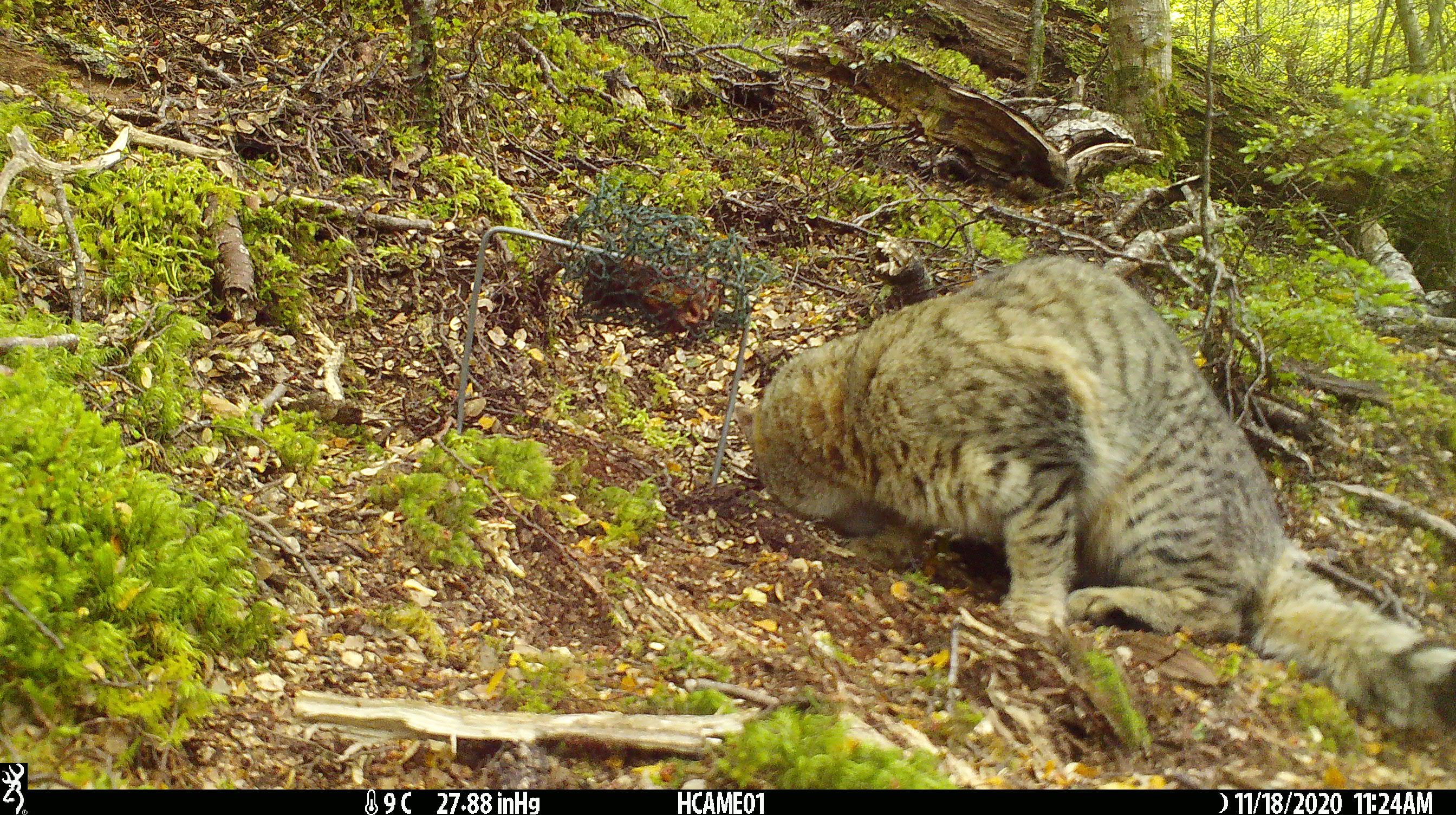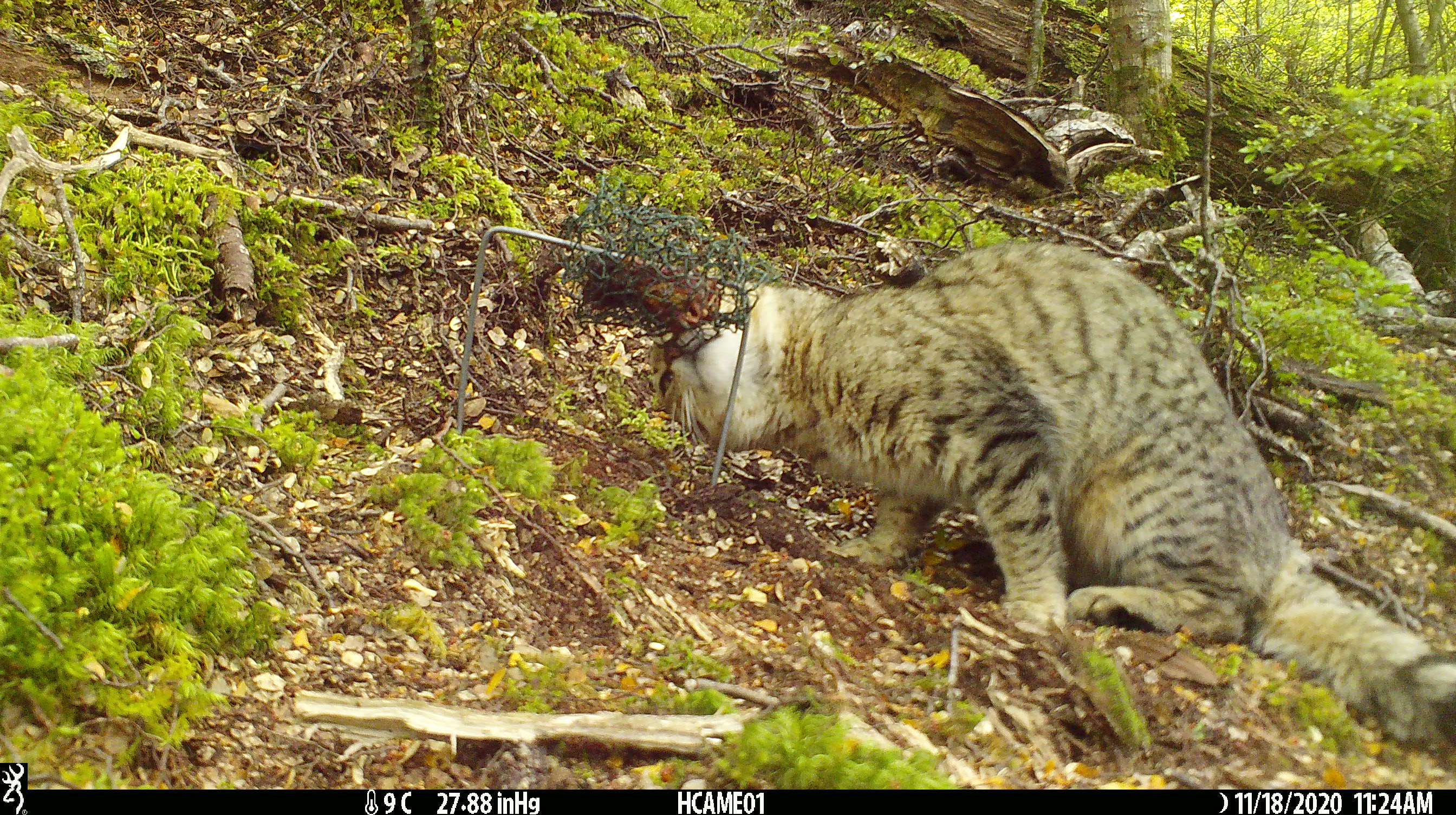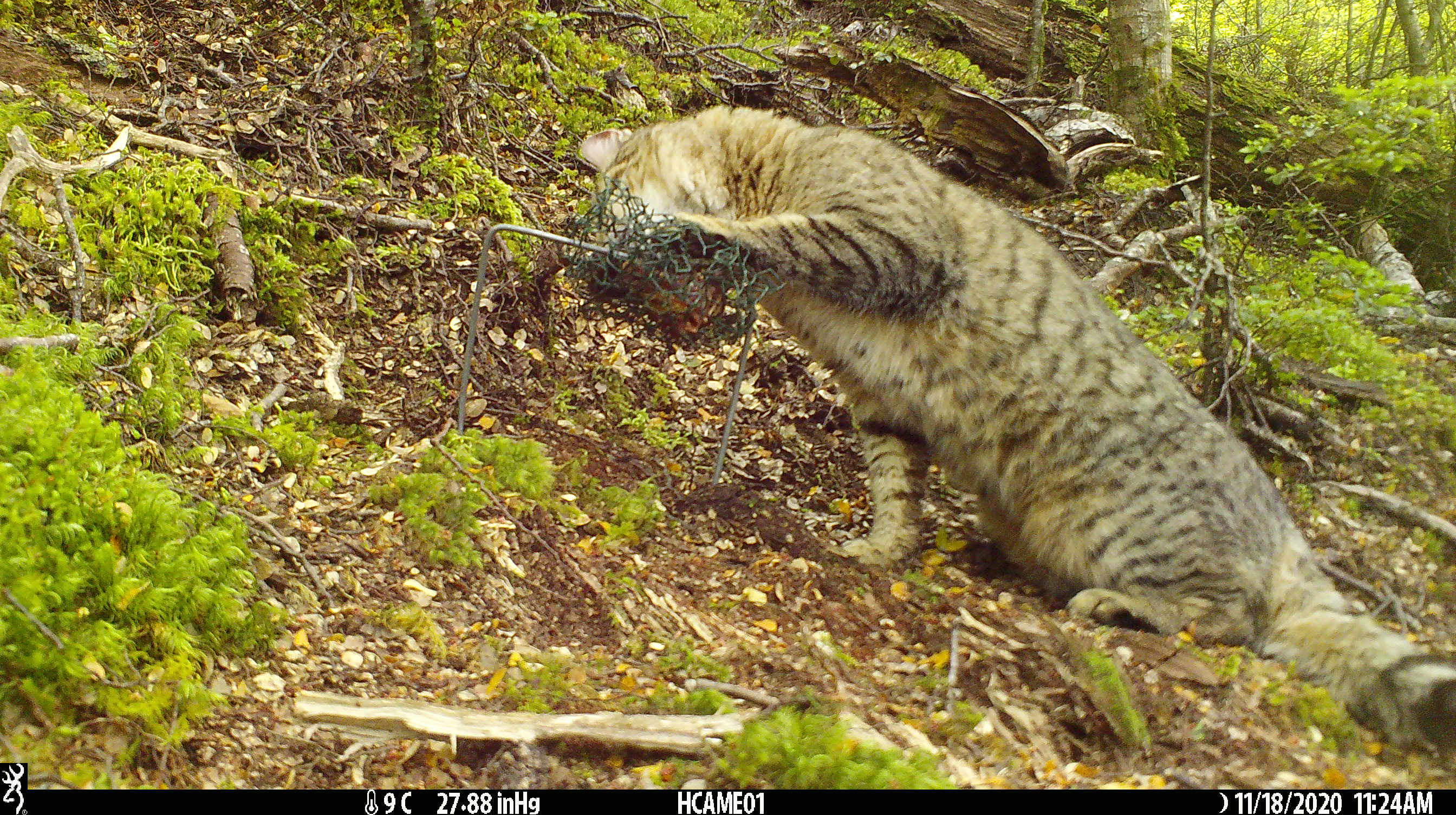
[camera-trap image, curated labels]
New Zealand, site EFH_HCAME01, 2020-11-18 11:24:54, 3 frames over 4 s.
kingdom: Animalia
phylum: Chordata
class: Mammalia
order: Carnivora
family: Felidae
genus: Felis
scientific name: Felis catus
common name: domestic cat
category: cat